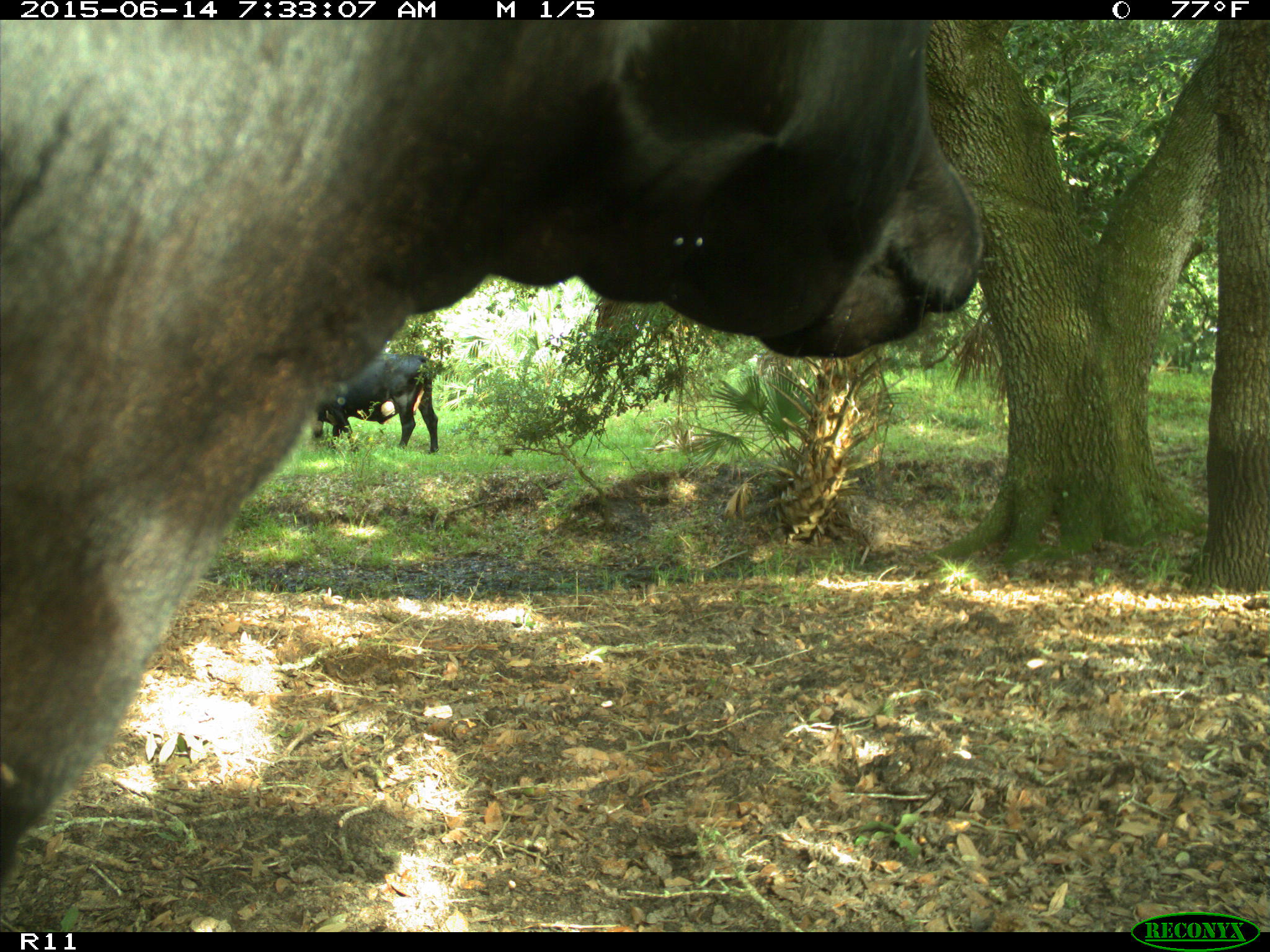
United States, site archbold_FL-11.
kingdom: Animalia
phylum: Chordata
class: Mammalia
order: Artiodactyla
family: Bovidae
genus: Bos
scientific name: Bos taurus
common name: domestic cow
Bos taurus (domestic cow).